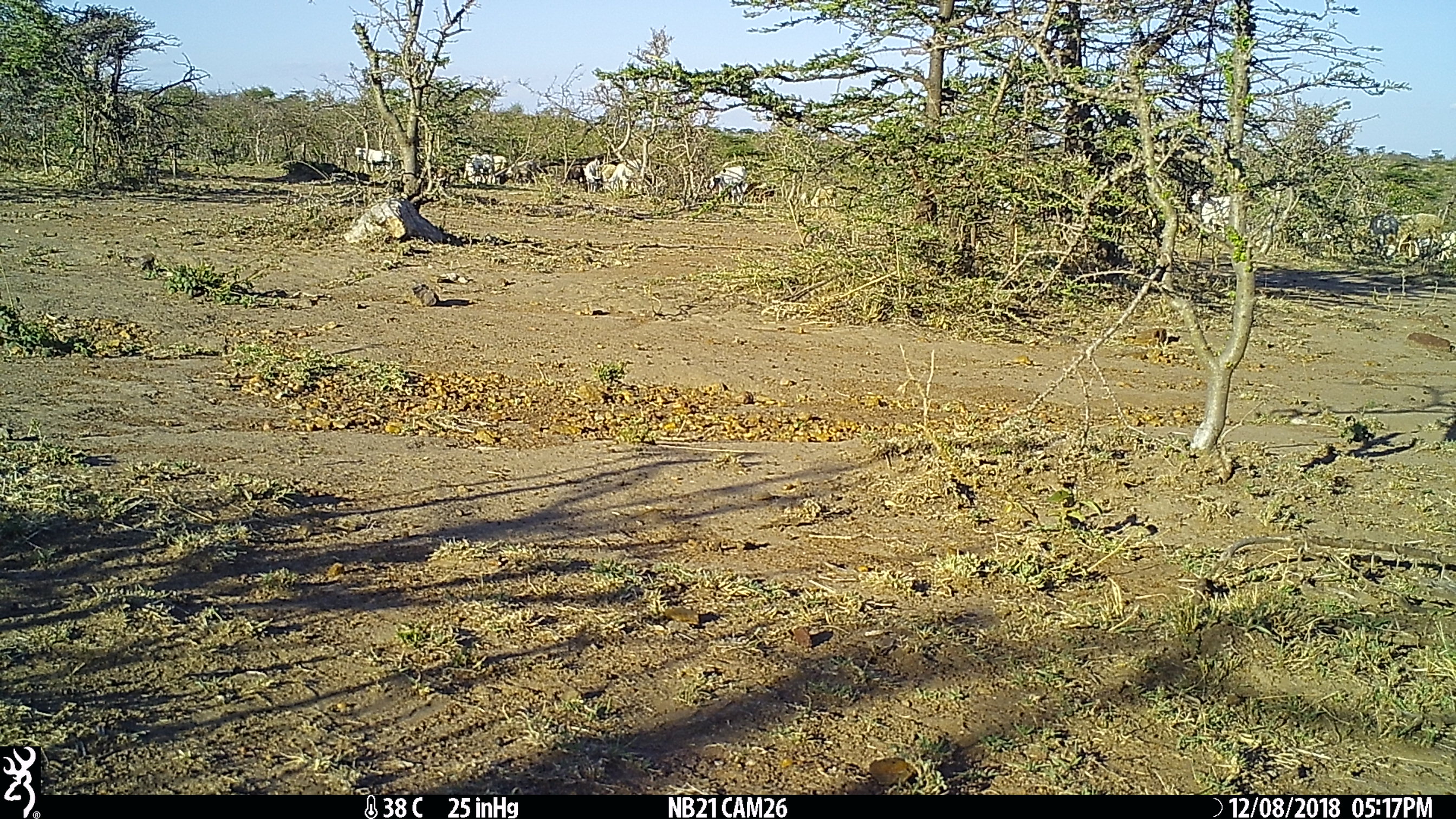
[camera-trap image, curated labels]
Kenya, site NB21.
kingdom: Animalia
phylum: Chordata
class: Mammalia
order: Artiodactyla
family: Bovidae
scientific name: Bovidae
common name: sheep or goat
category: shoat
Shoat (sheep or goat) (Bovidae).